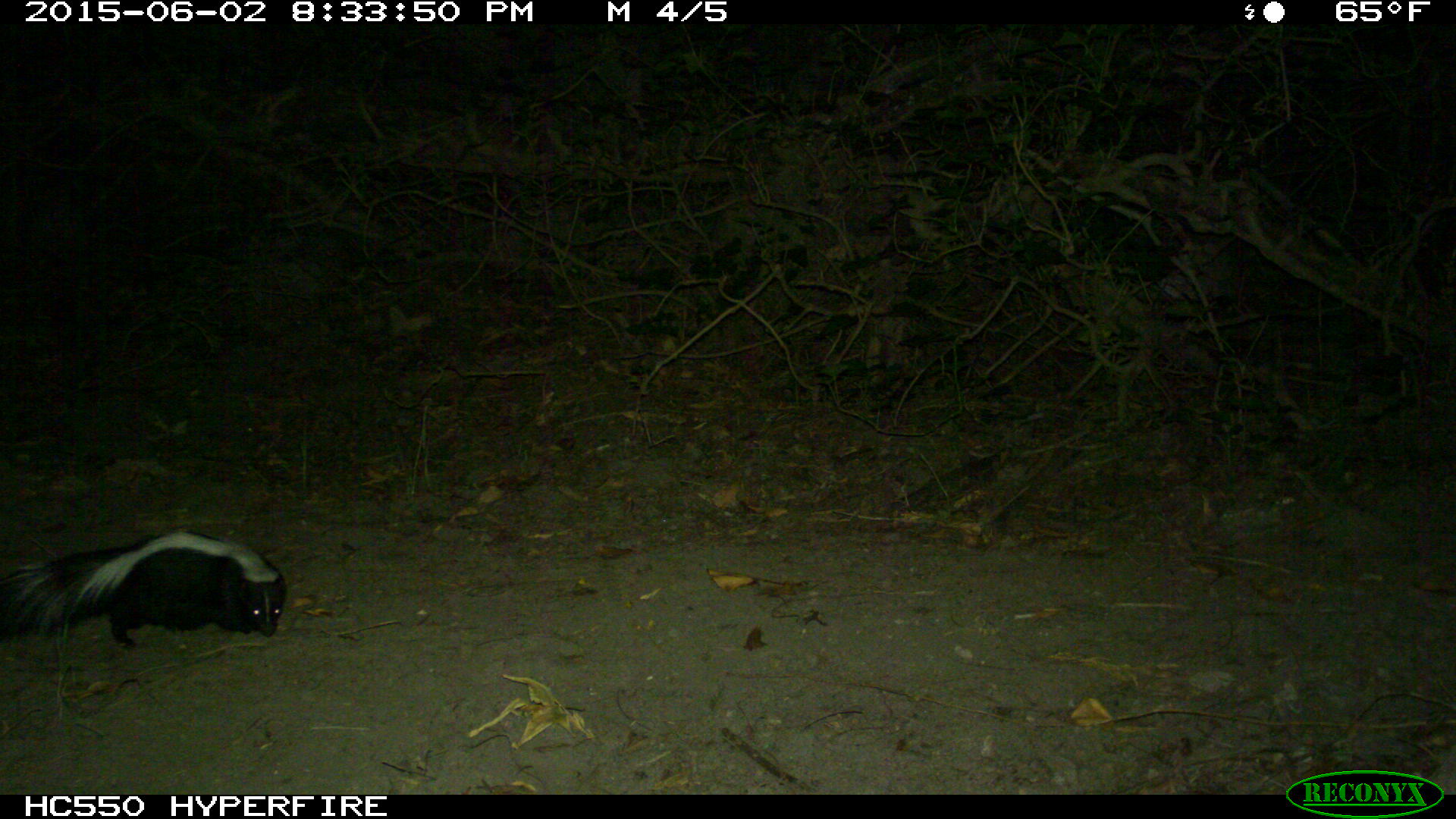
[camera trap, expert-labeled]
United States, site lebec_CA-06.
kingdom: Animalia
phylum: Chordata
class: Mammalia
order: Carnivora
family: Mephitidae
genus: Mephitis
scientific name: Mephitis mephitis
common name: striped skunk